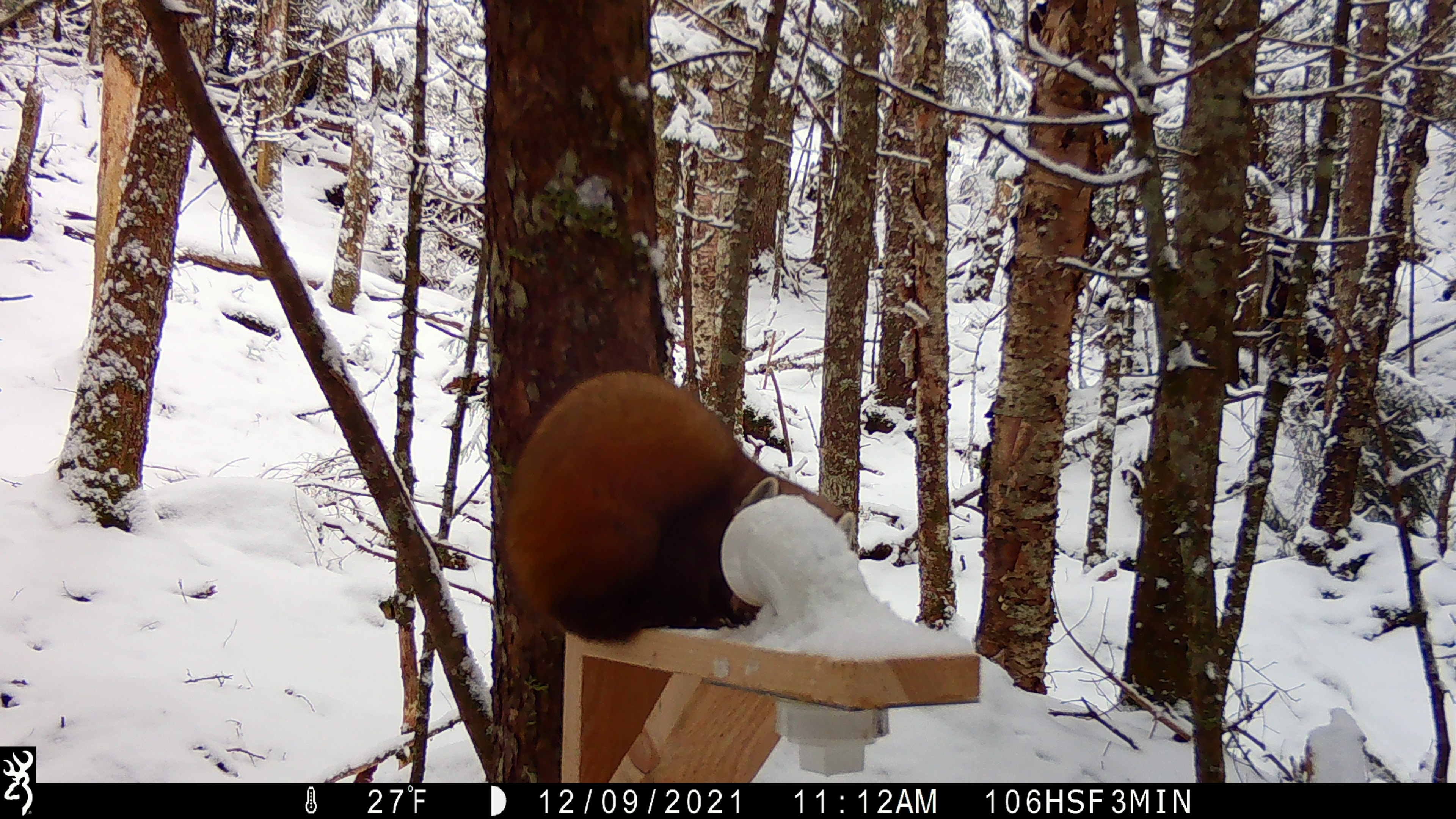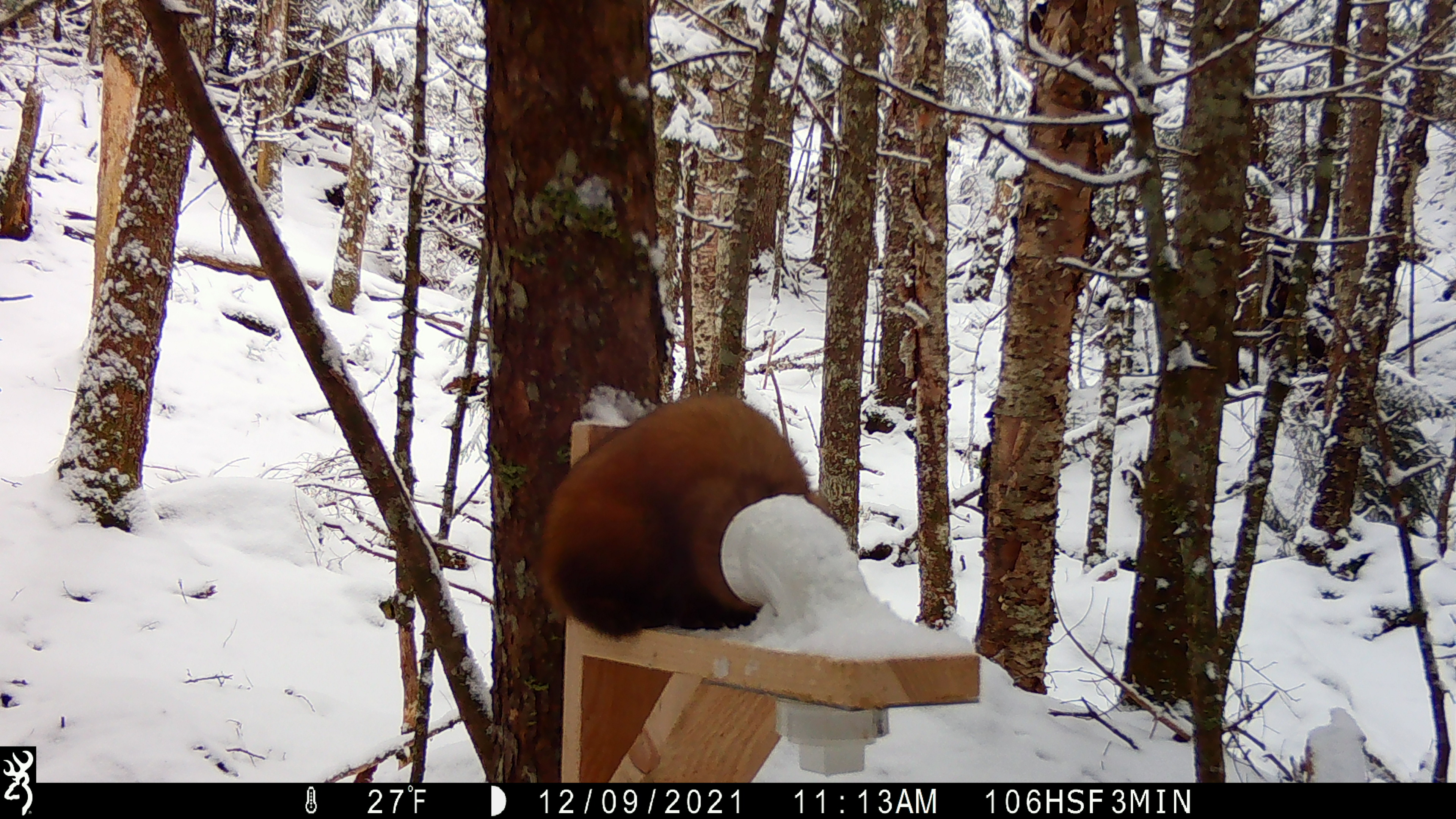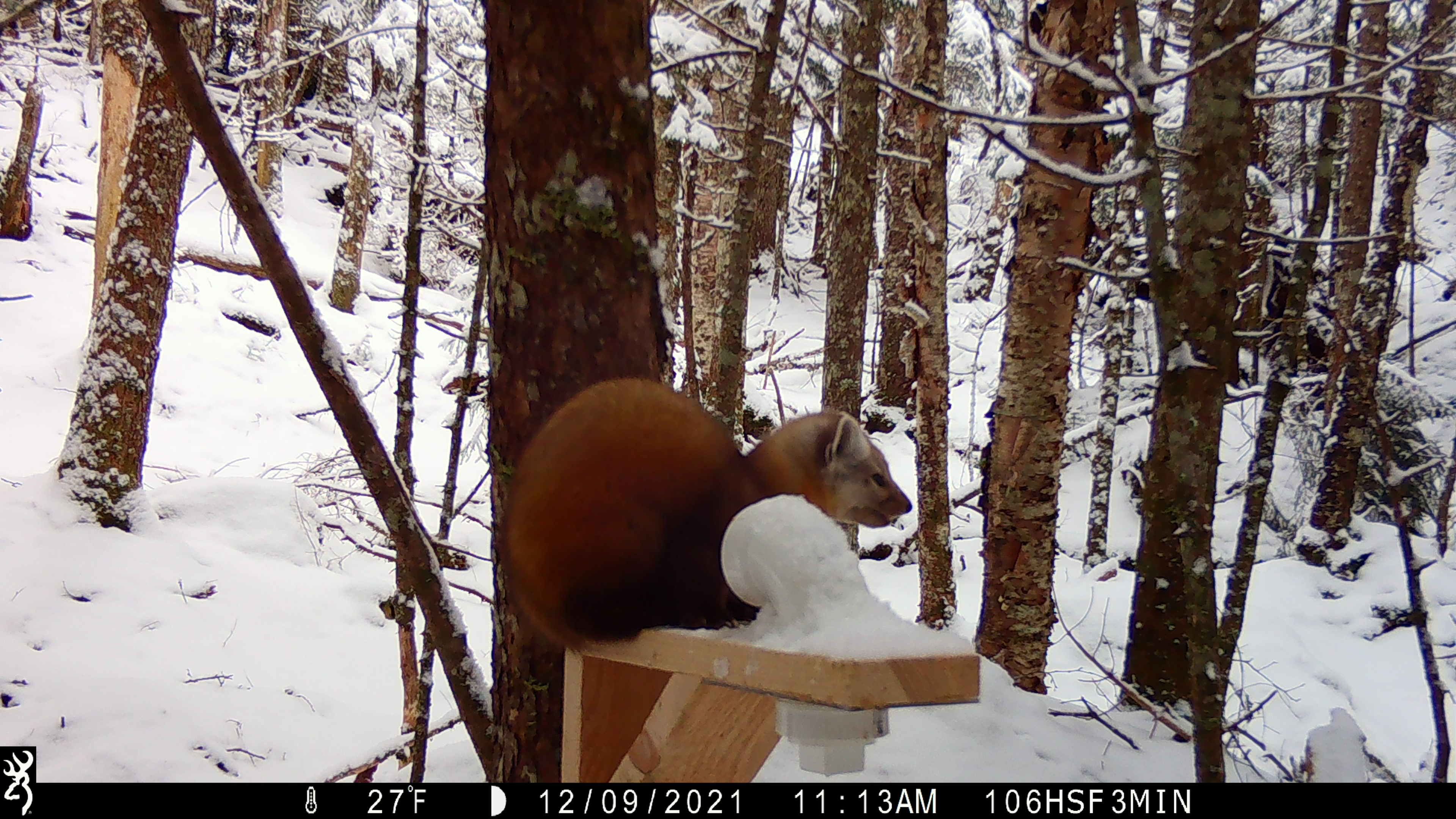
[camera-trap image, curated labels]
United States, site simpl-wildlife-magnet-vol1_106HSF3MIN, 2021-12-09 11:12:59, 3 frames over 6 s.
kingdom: Animalia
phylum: Chordata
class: Mammalia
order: Carnivora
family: Mustelidae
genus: Martes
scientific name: Martes americana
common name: american marten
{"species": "american marten (Martes americana)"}